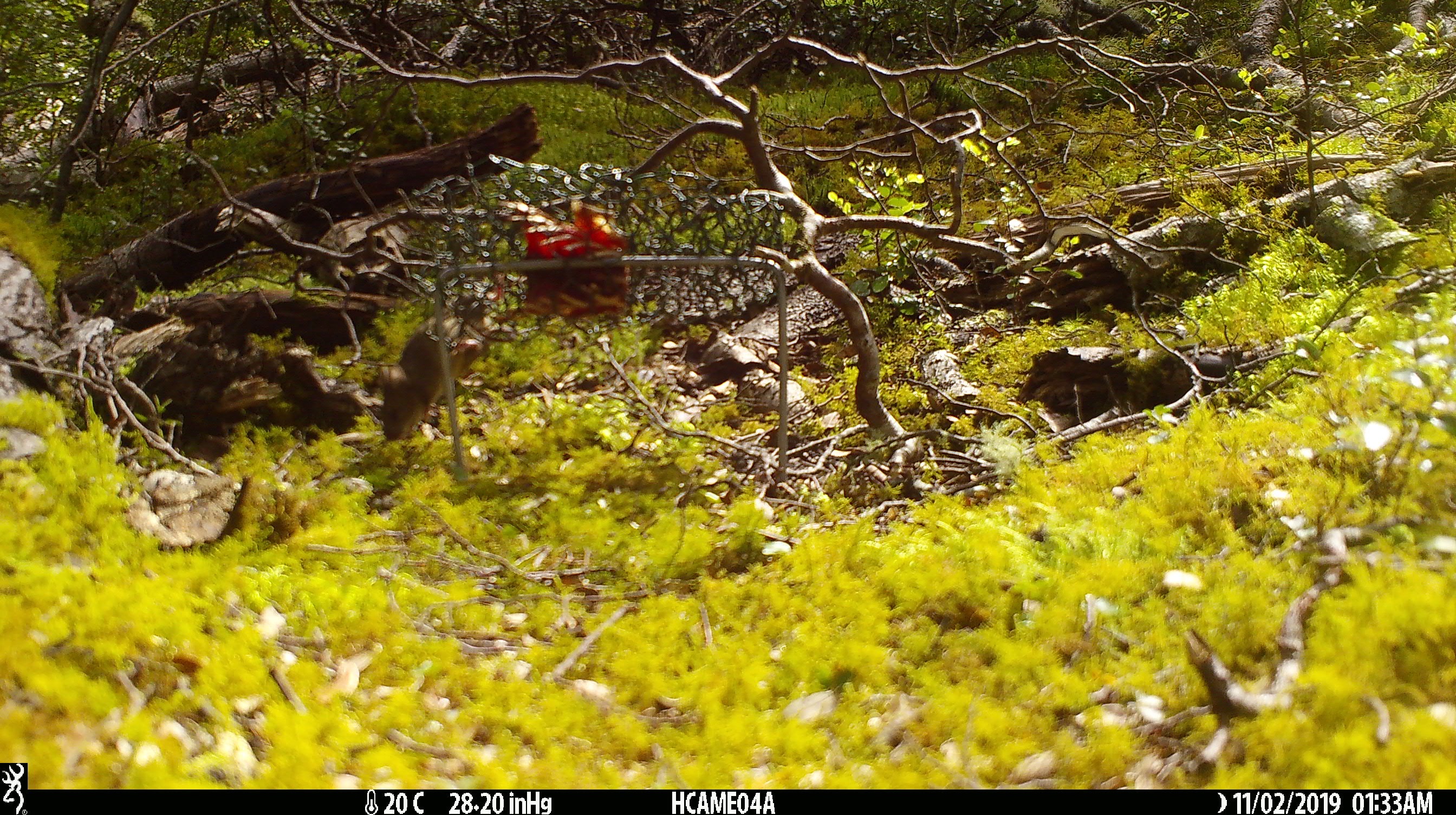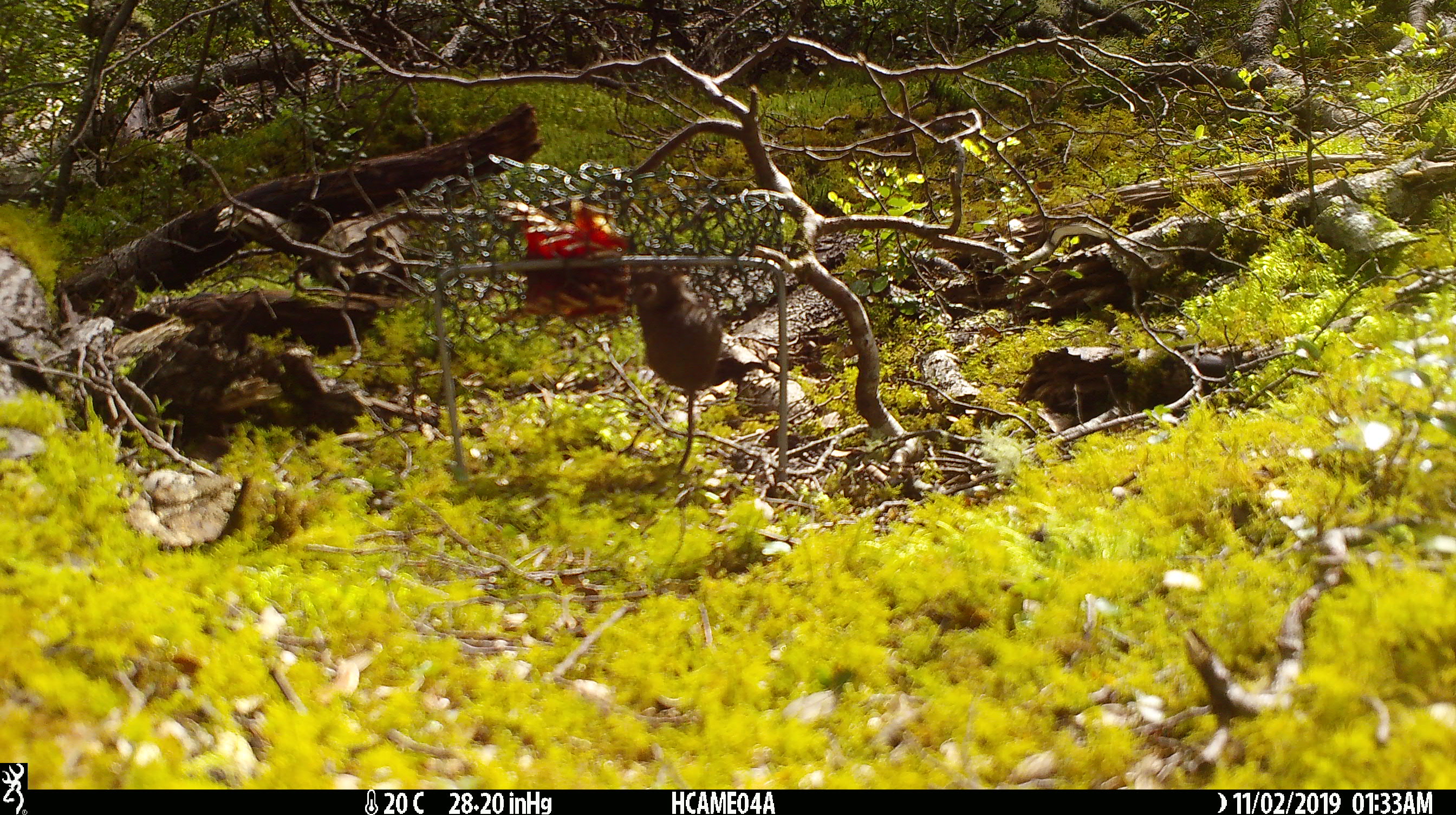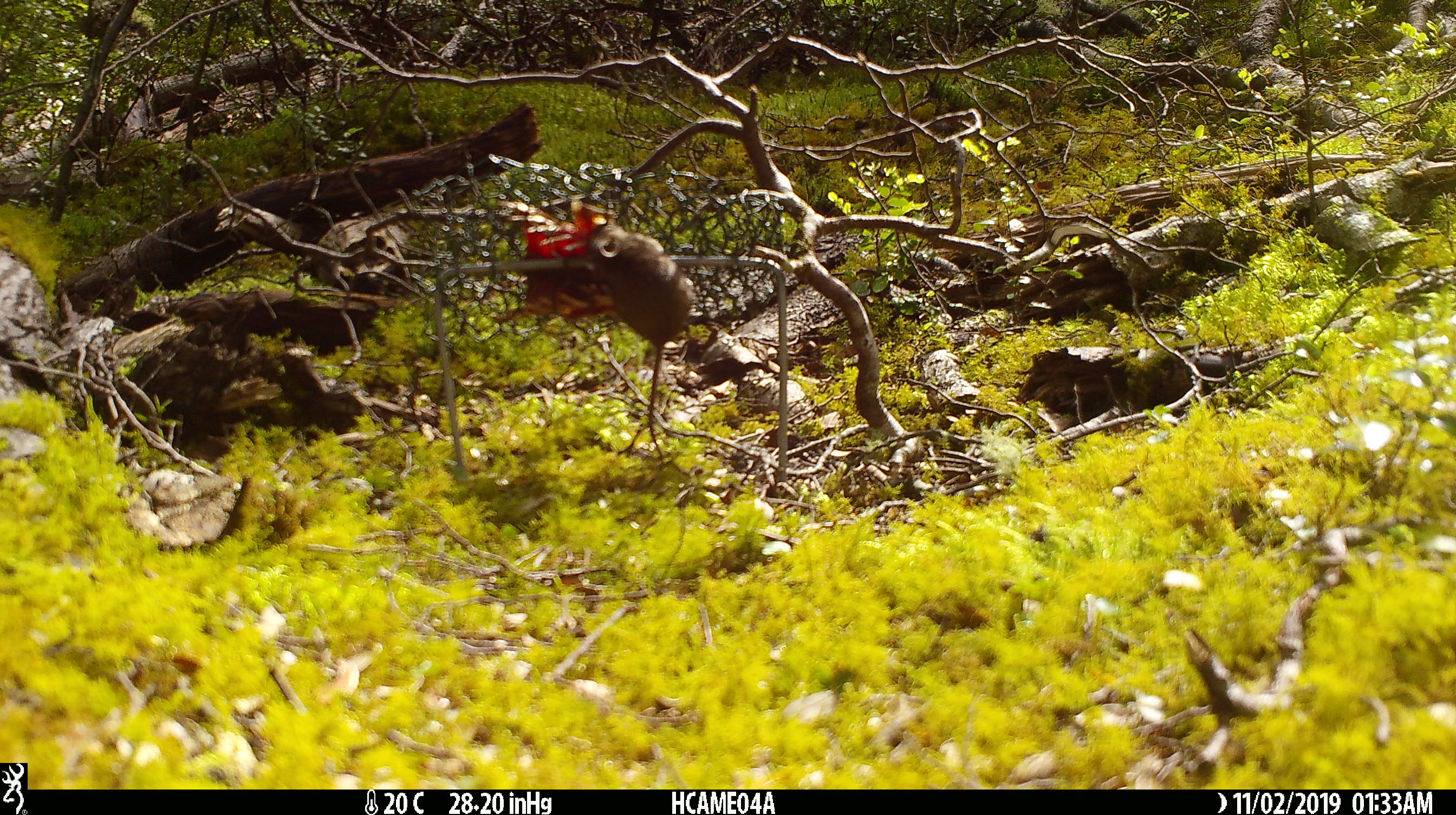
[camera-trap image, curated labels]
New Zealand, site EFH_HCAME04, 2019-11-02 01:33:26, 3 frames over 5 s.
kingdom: Animalia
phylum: Chordata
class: Mammalia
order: Rodentia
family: Muridae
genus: Mus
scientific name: Mus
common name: mouse